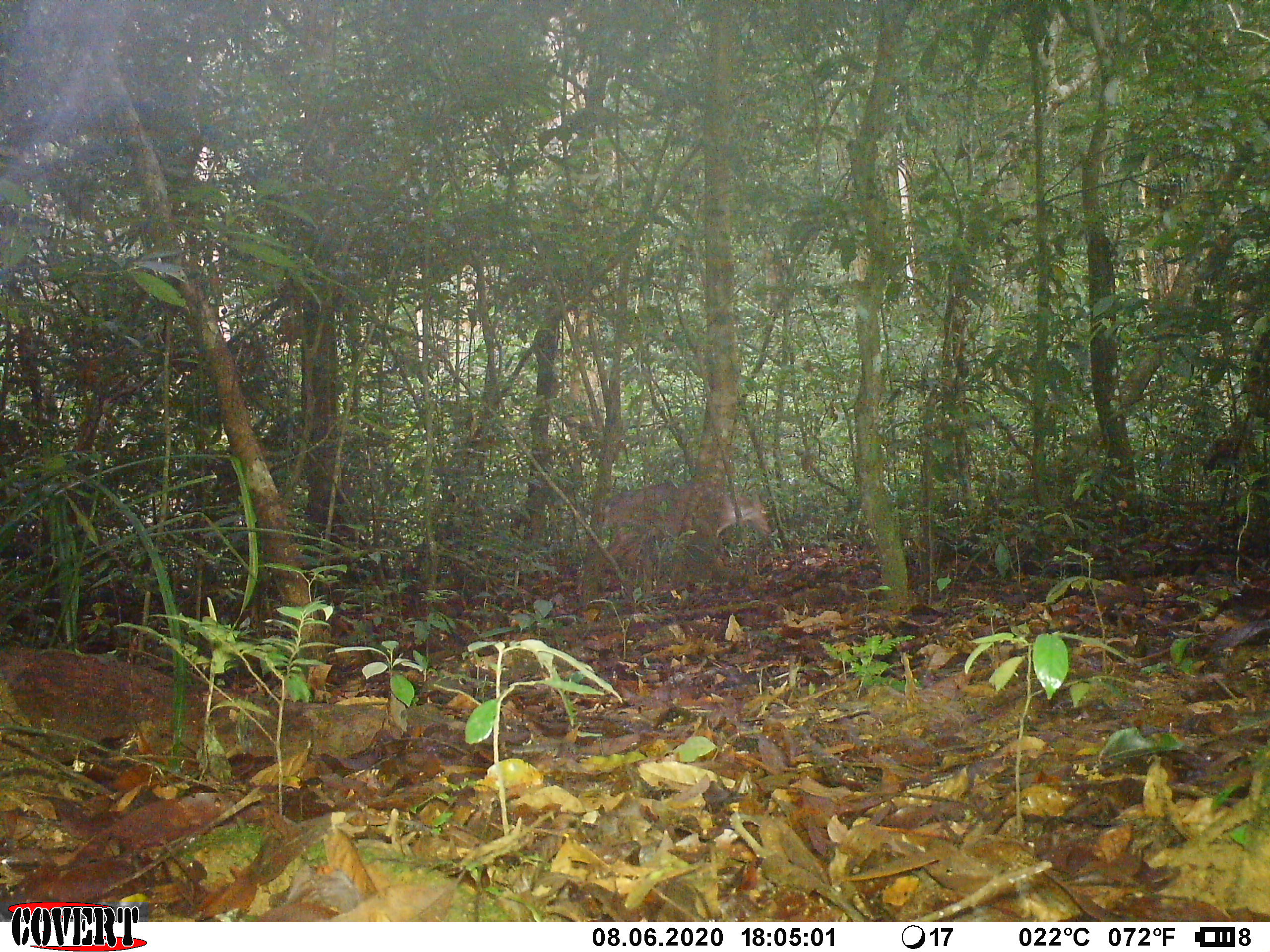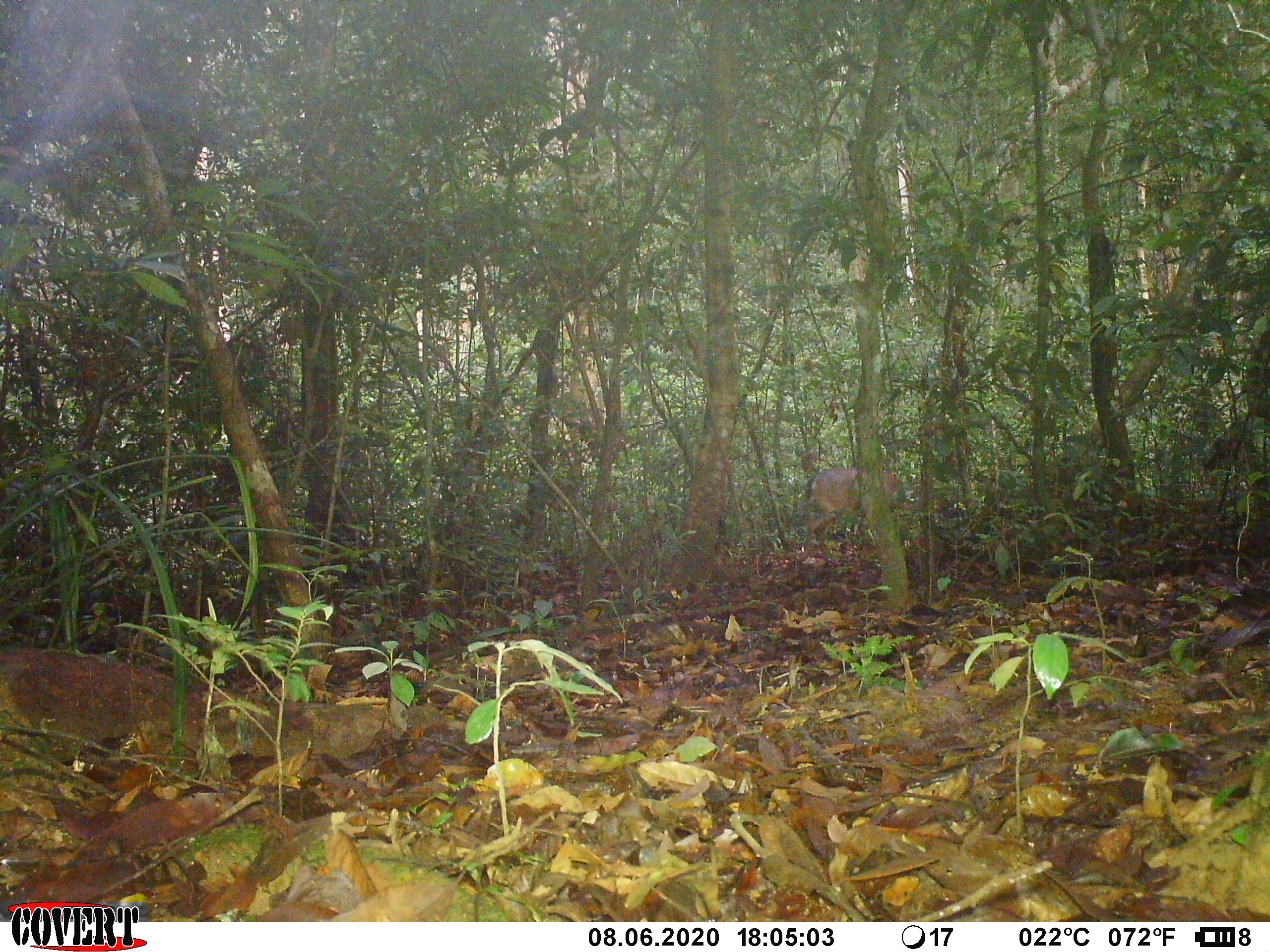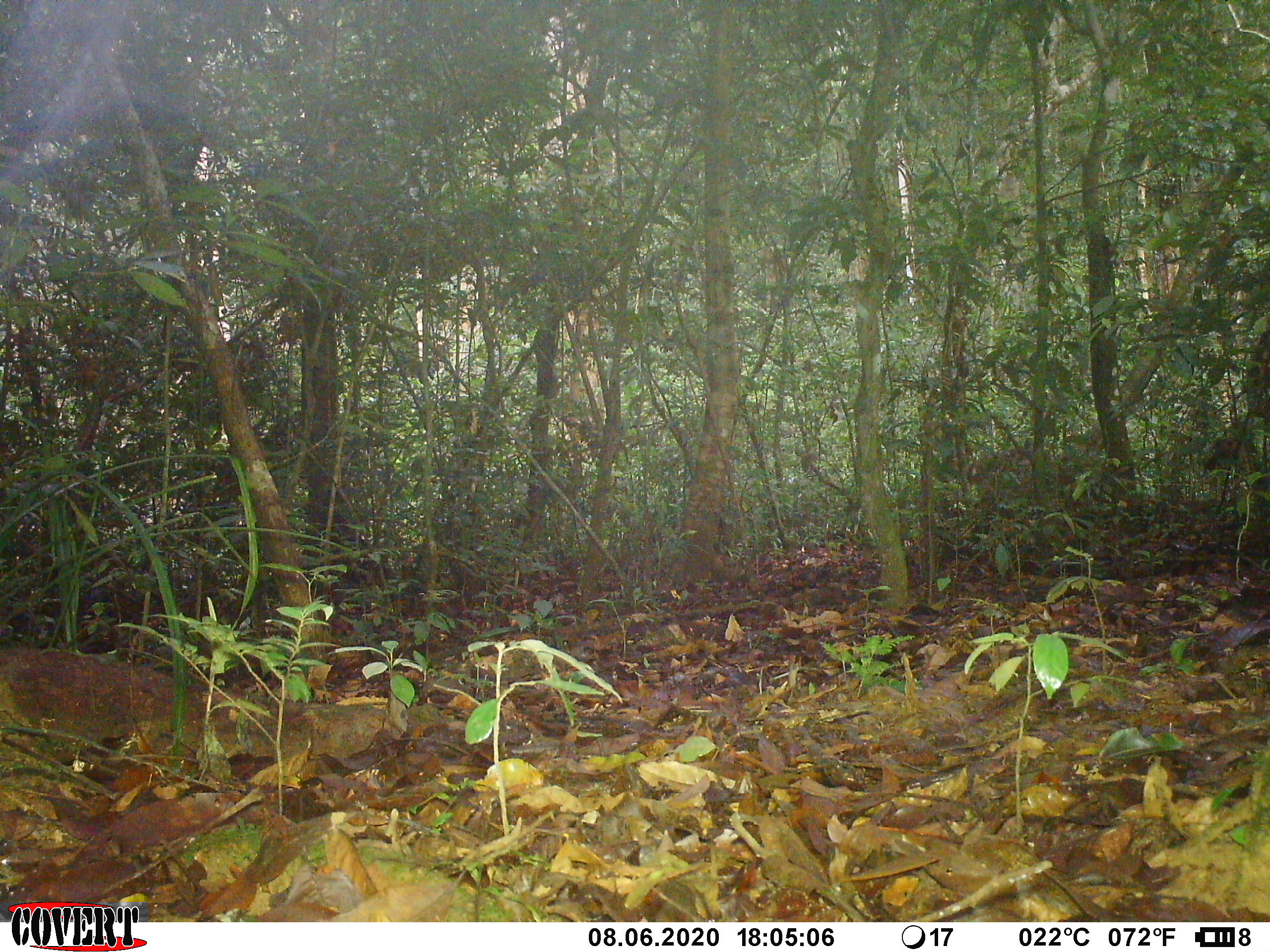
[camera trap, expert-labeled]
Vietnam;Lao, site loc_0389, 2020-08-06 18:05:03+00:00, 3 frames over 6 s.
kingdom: Animalia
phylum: Chordata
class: Mammalia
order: Artiodactyla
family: Cervidae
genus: Muntiacus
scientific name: Muntiacus vuquangensis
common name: large-antlered muntjac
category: large antlered muntjac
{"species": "large antlered muntjac (large-antlered muntjac) (Muntiacus vuquangensis)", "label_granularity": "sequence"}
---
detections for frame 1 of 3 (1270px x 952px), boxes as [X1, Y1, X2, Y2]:
large antlered muntjac: [601, 484, 771, 587]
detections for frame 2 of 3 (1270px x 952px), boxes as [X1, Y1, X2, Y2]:
large antlered muntjac: [797, 466, 917, 566]